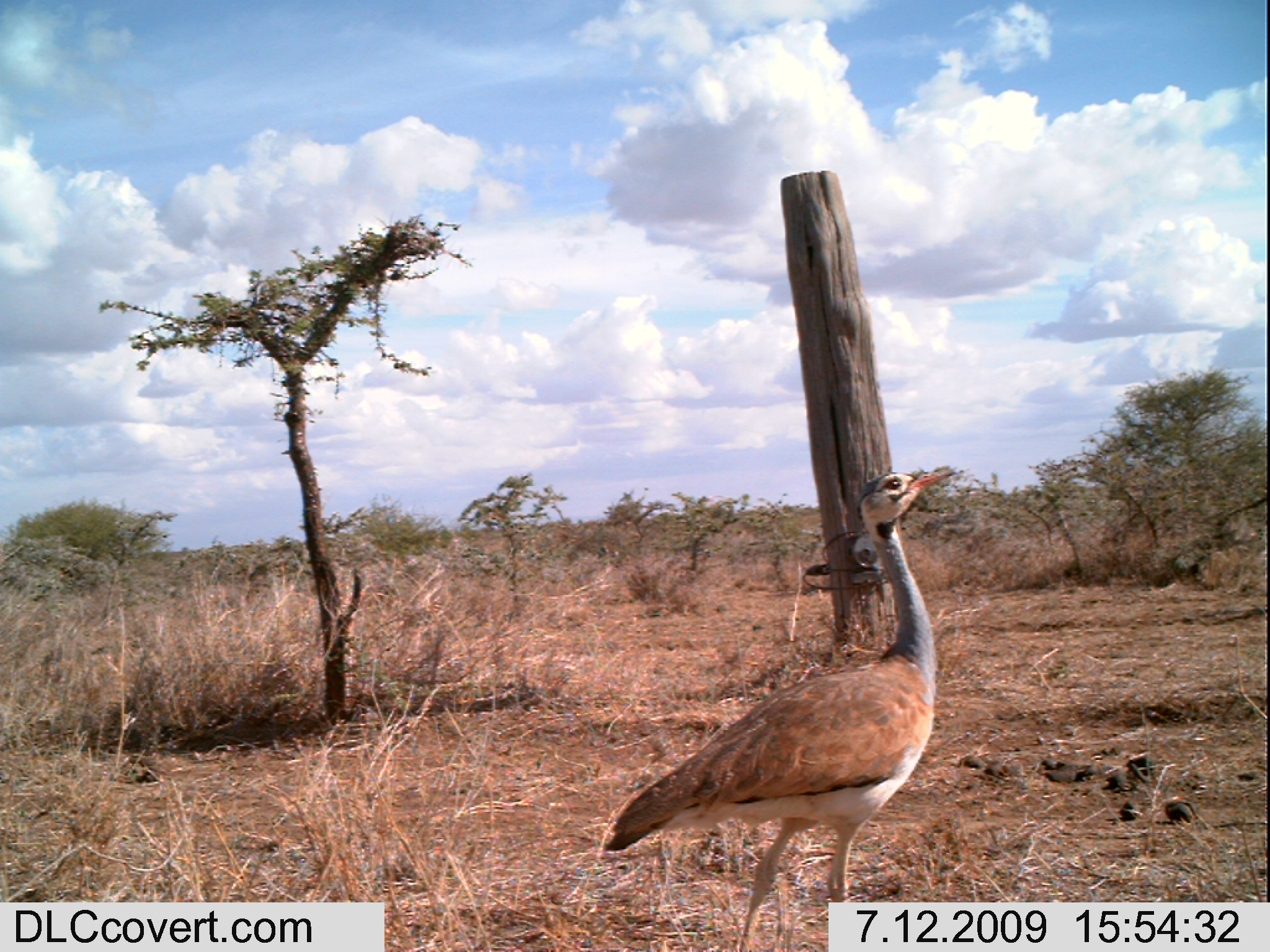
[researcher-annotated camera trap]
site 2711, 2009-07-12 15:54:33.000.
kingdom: Animalia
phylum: Chordata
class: Aves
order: Otidiformes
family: Otididae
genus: Eupodotis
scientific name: Eupodotis senegalensis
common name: white-bellied bustard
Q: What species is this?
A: Eupodotis senegalensis (white-bellied bustard).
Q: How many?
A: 1.